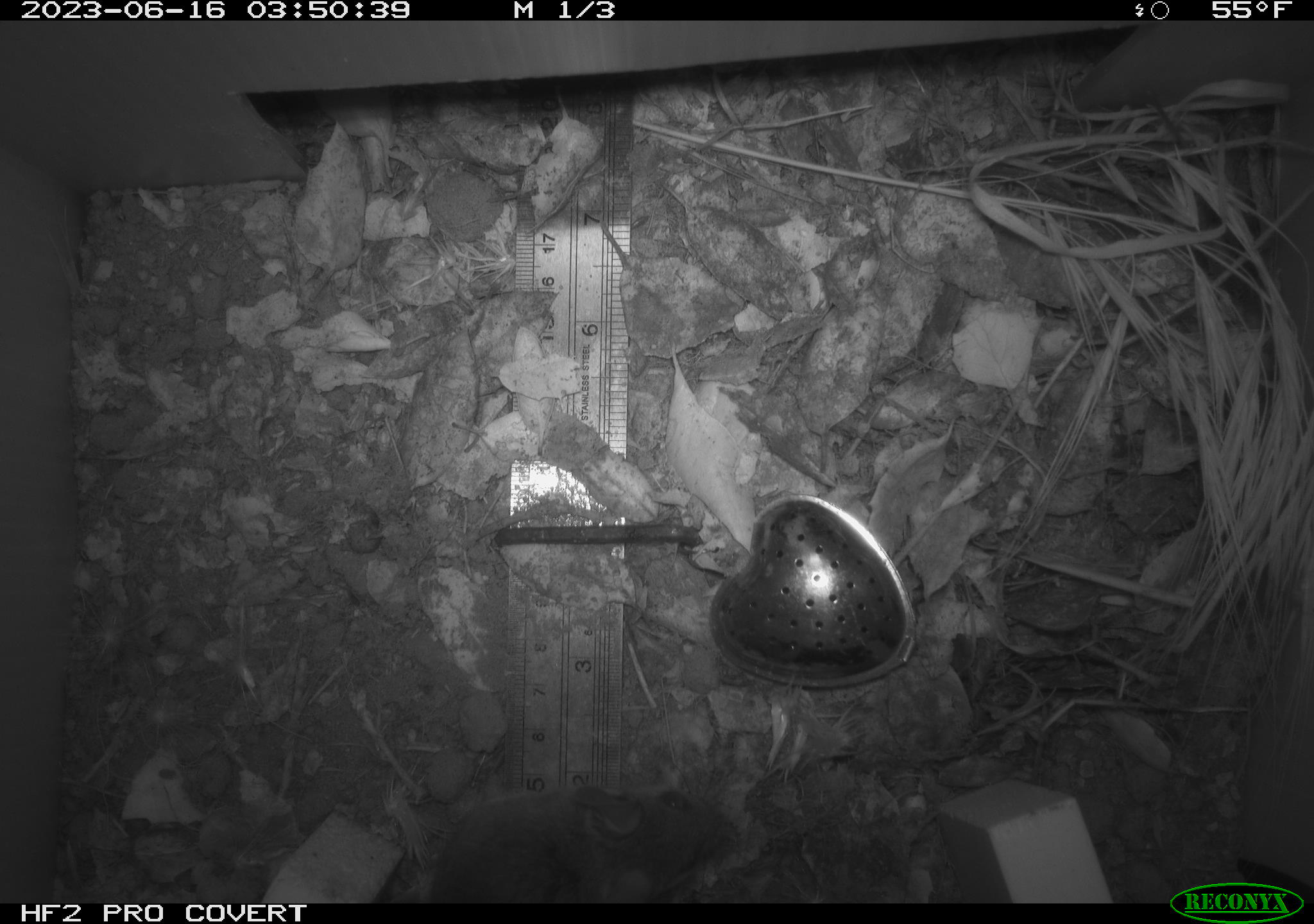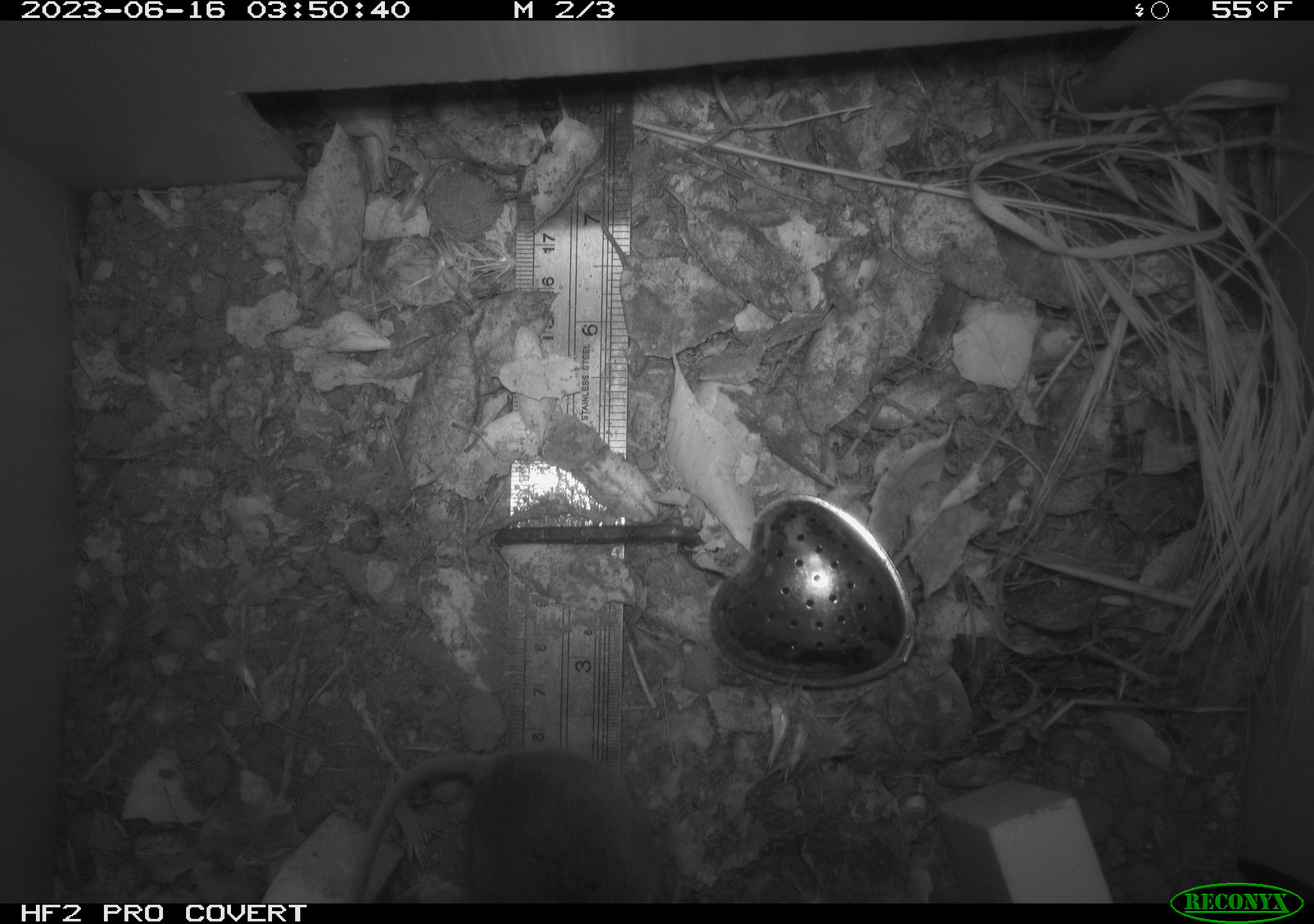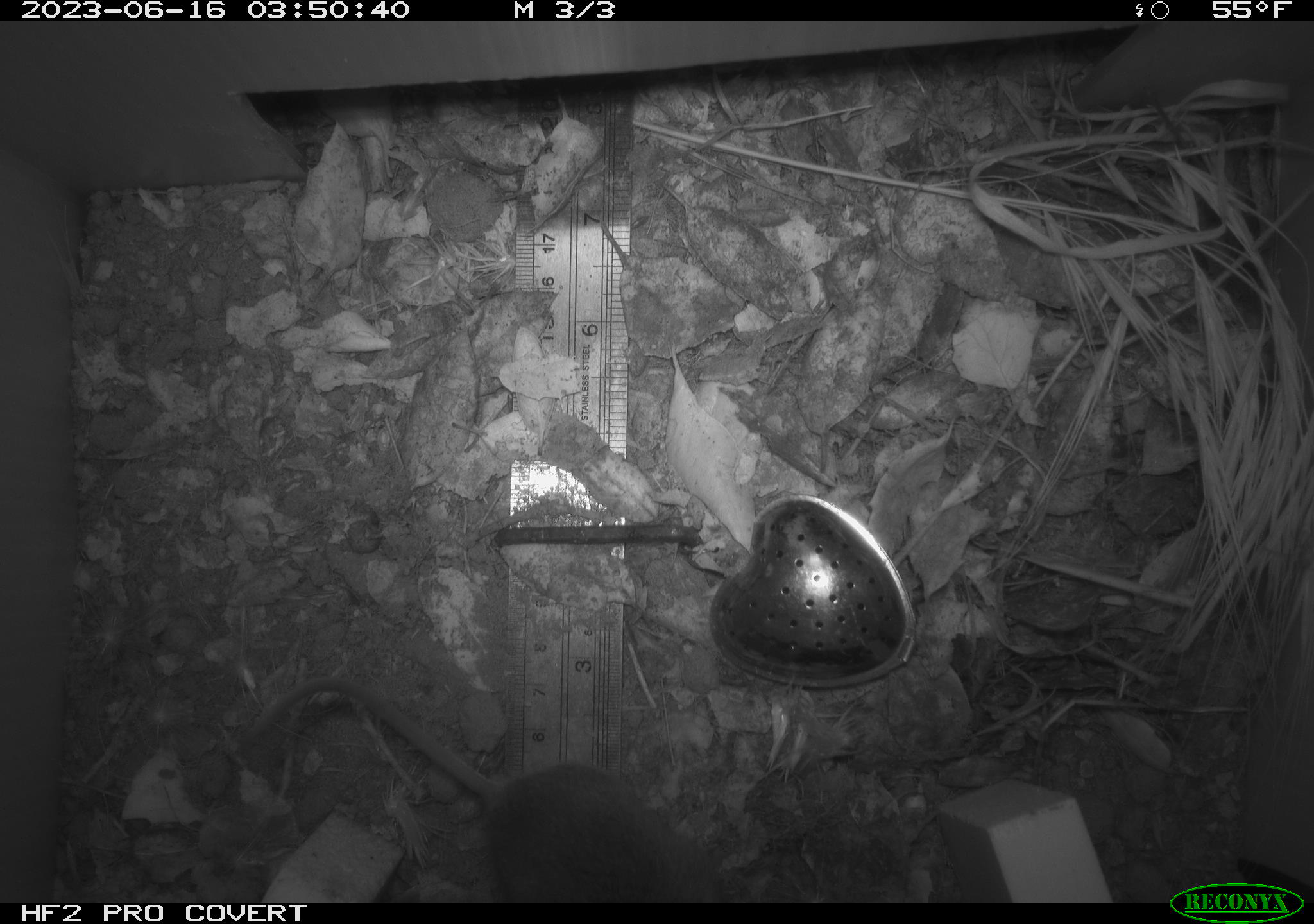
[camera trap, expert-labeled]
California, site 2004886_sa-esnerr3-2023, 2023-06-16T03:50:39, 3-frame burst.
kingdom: Animalia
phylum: Chordata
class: Mammalia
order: Rodentia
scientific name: Rodentia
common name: mouse species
Mouse species (Rodentia).